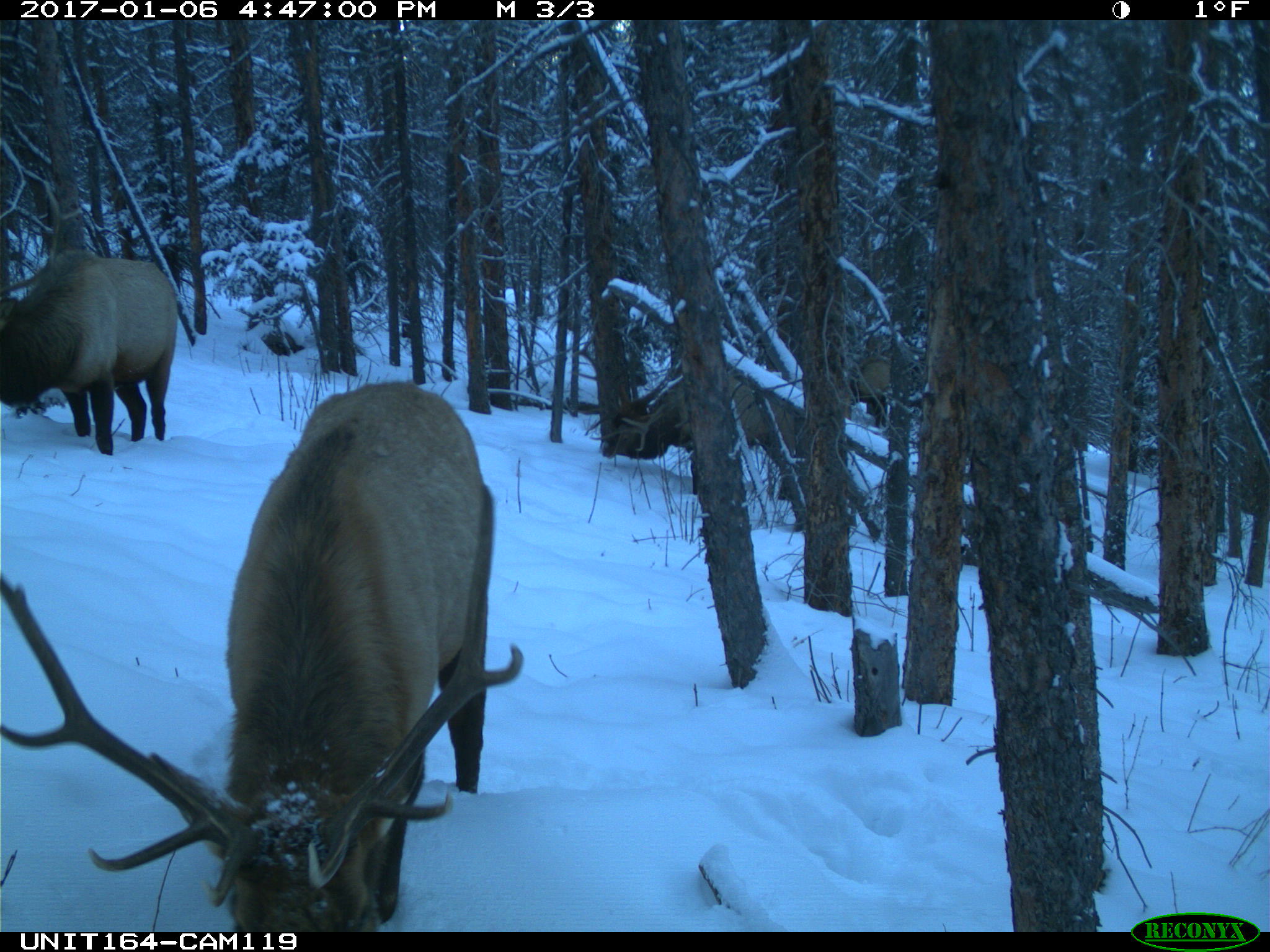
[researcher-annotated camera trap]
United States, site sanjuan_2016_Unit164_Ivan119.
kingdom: Animalia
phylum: Chordata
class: Mammalia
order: Artiodactyla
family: Cervidae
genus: Cervus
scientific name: Cervus elaphus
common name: red deer